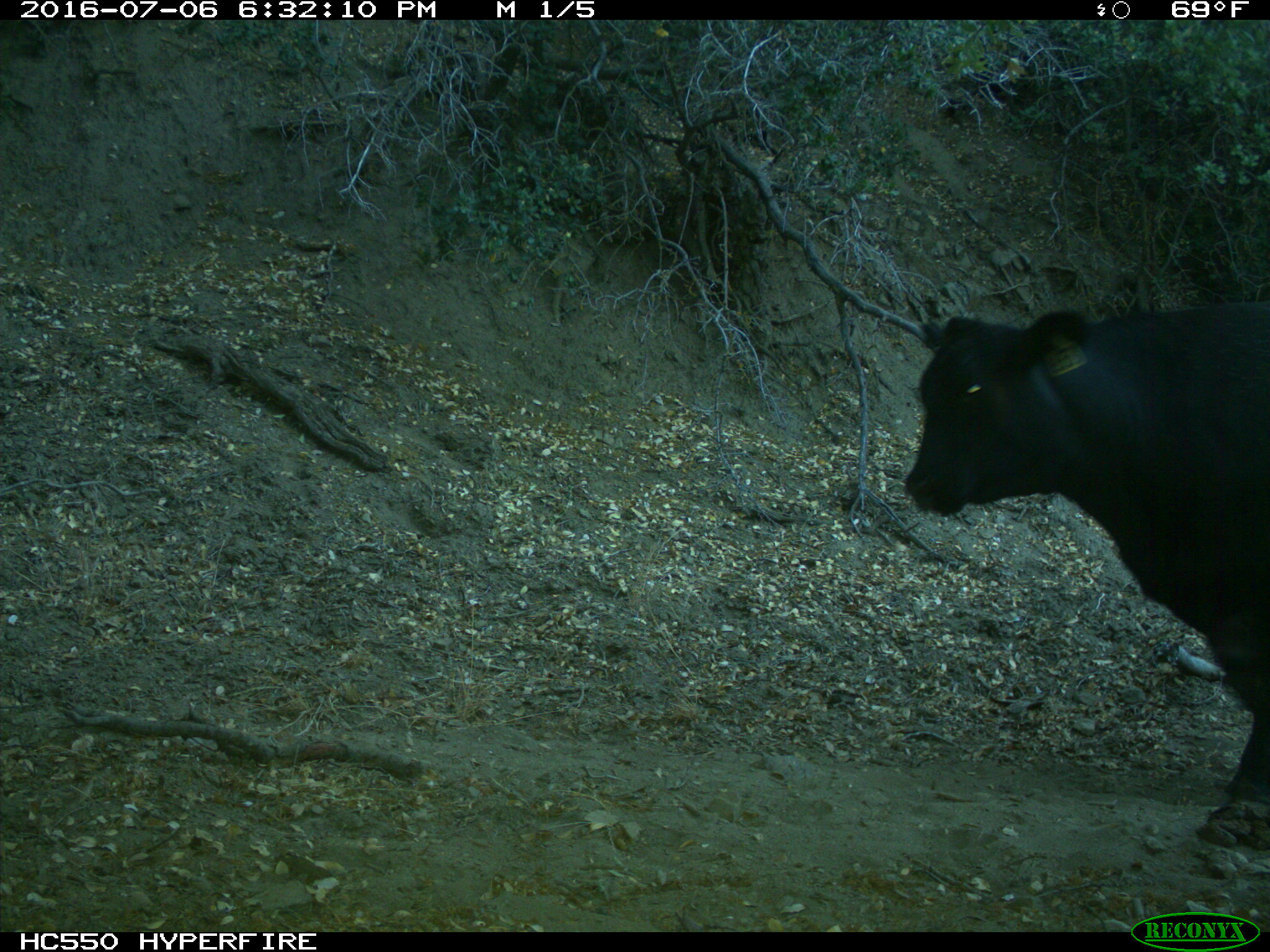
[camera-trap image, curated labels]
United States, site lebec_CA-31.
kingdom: Animalia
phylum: Chordata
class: Mammalia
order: Artiodactyla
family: Bovidae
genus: Bos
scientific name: Bos taurus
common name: domestic cow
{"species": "Bos taurus (domestic cow)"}